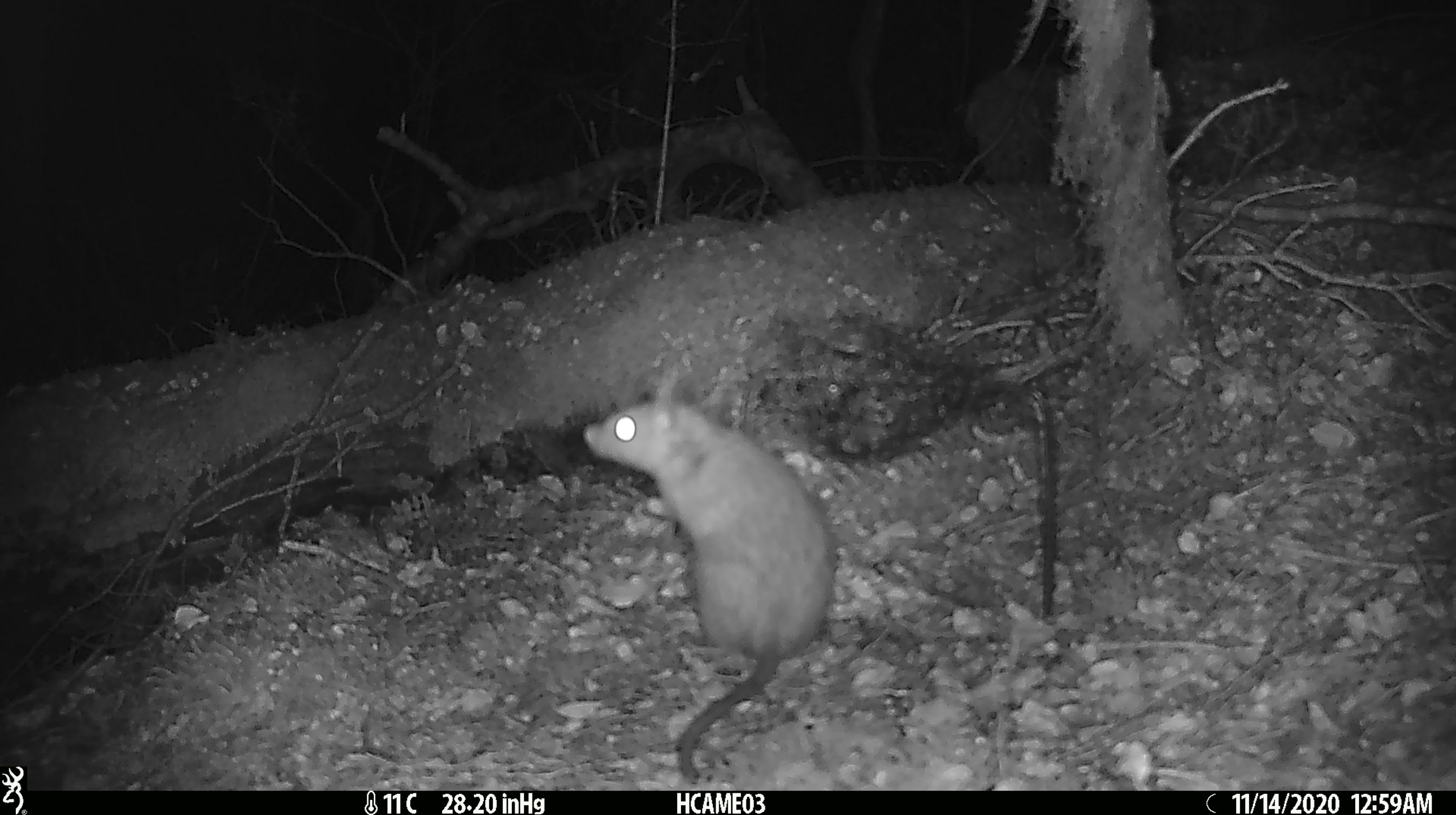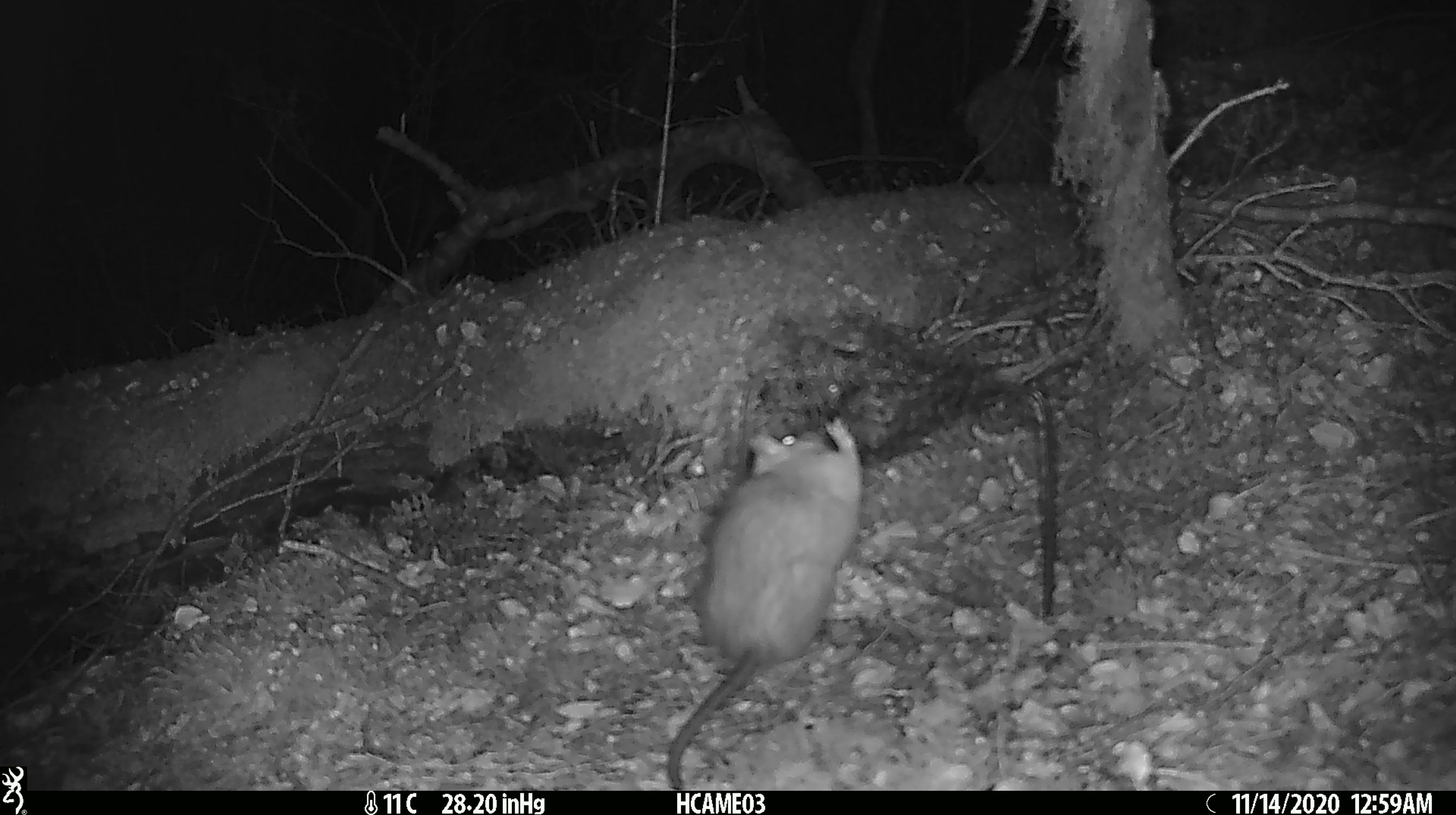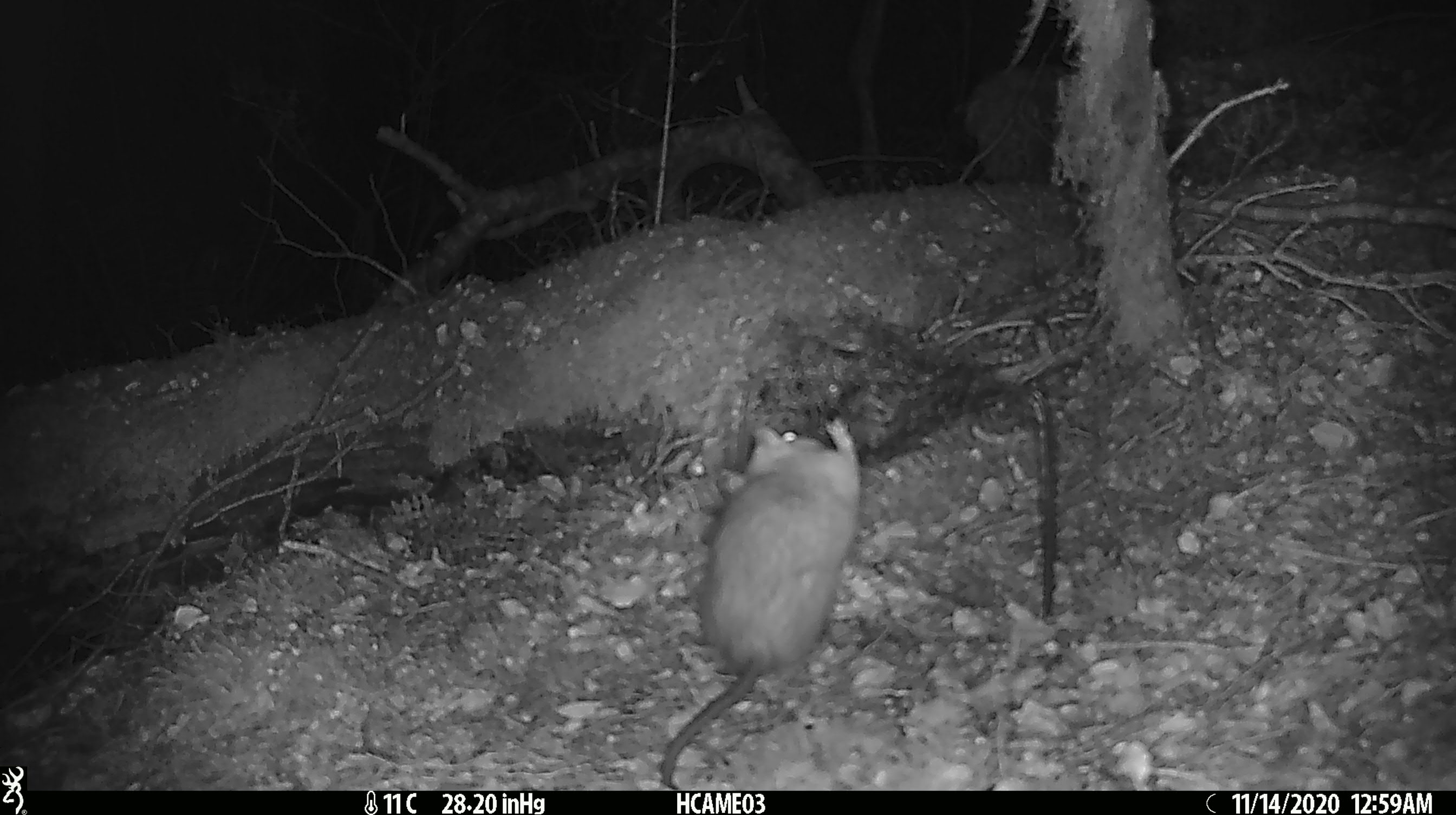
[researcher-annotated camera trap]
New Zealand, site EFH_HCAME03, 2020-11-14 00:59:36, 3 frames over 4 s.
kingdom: Animalia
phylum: Chordata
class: Mammalia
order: Rodentia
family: Muridae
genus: Rattus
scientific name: Rattus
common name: rat